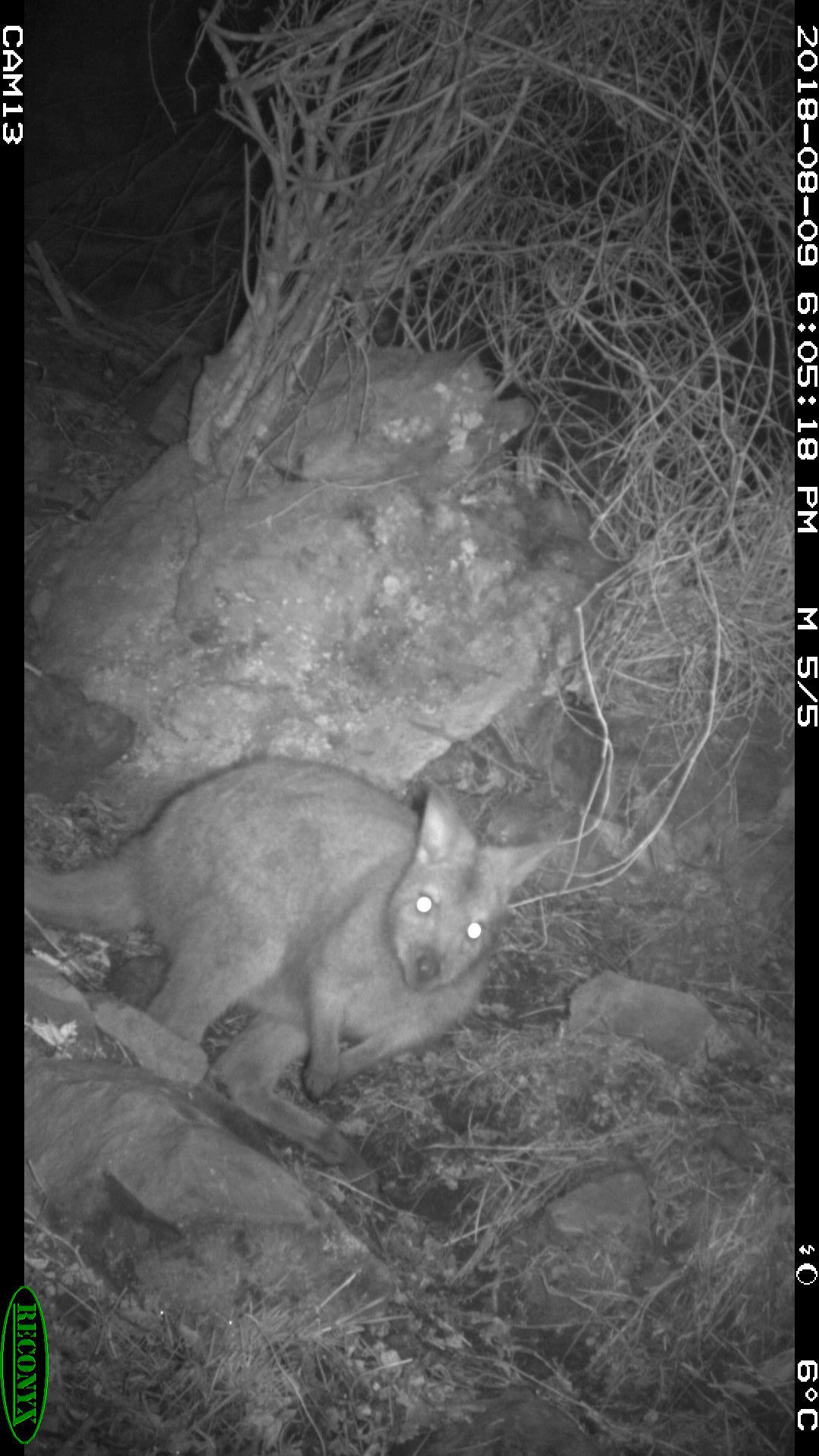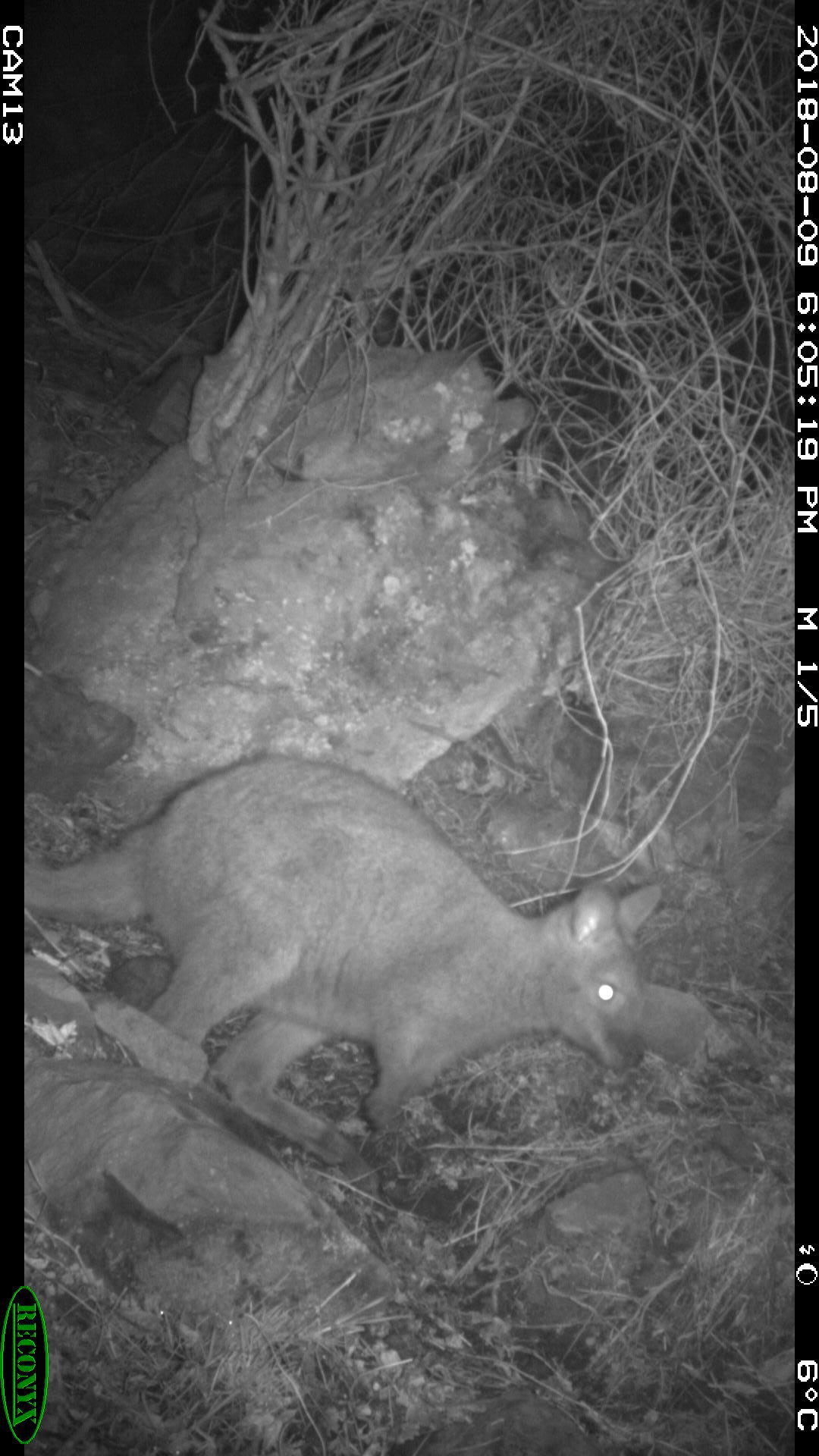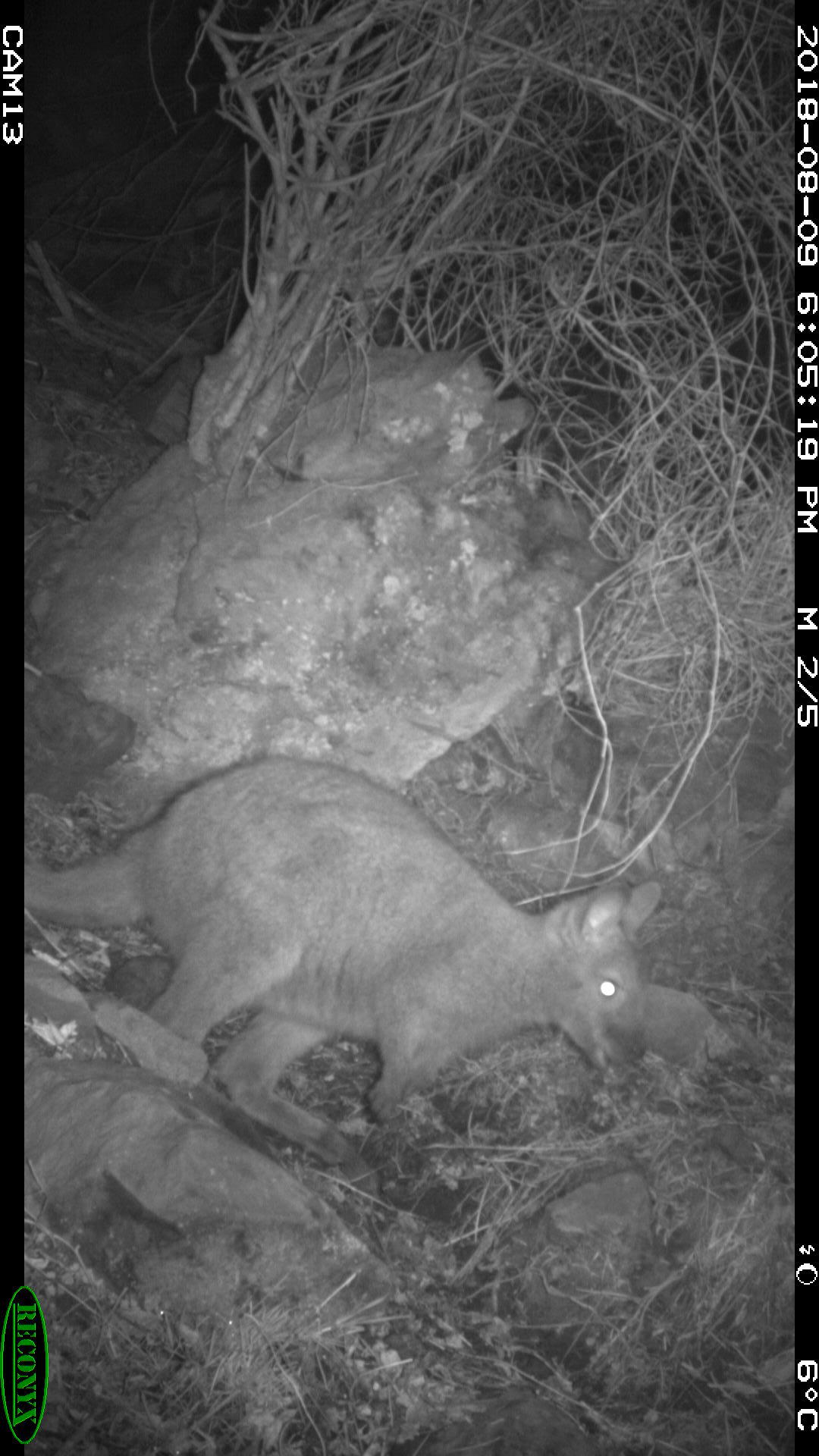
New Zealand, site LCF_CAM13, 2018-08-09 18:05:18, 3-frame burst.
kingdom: Animalia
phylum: Chordata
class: Mammalia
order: Diprotodontia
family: Macropodidae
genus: Notamacropus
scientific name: Notamacropus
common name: wallaby